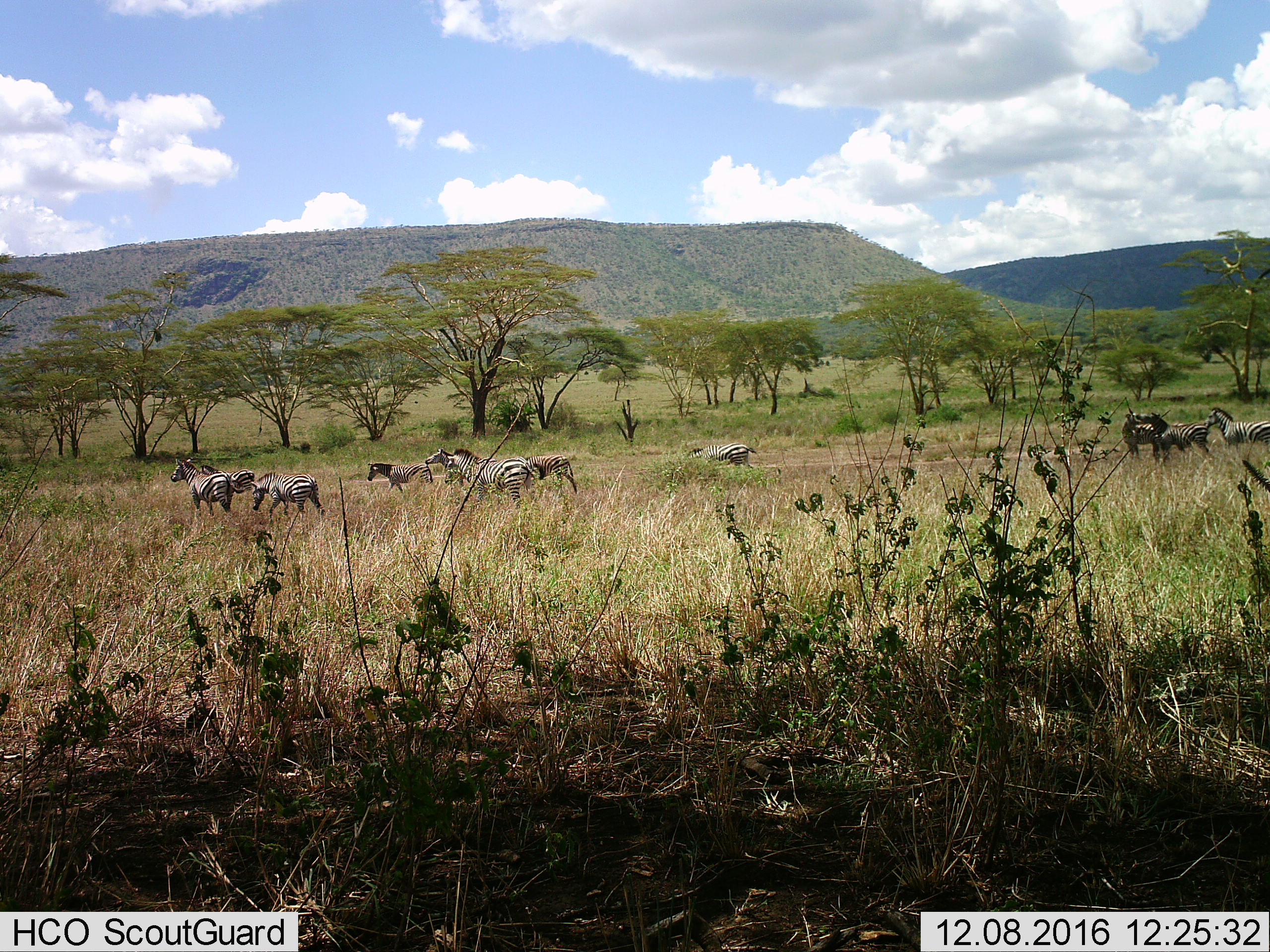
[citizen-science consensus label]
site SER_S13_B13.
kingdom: Animalia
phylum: Chordata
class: Mammalia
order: Perissodactyla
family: Equidae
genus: Equus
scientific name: Equus quagga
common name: plains zebra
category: zebraplains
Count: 11-50.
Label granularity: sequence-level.